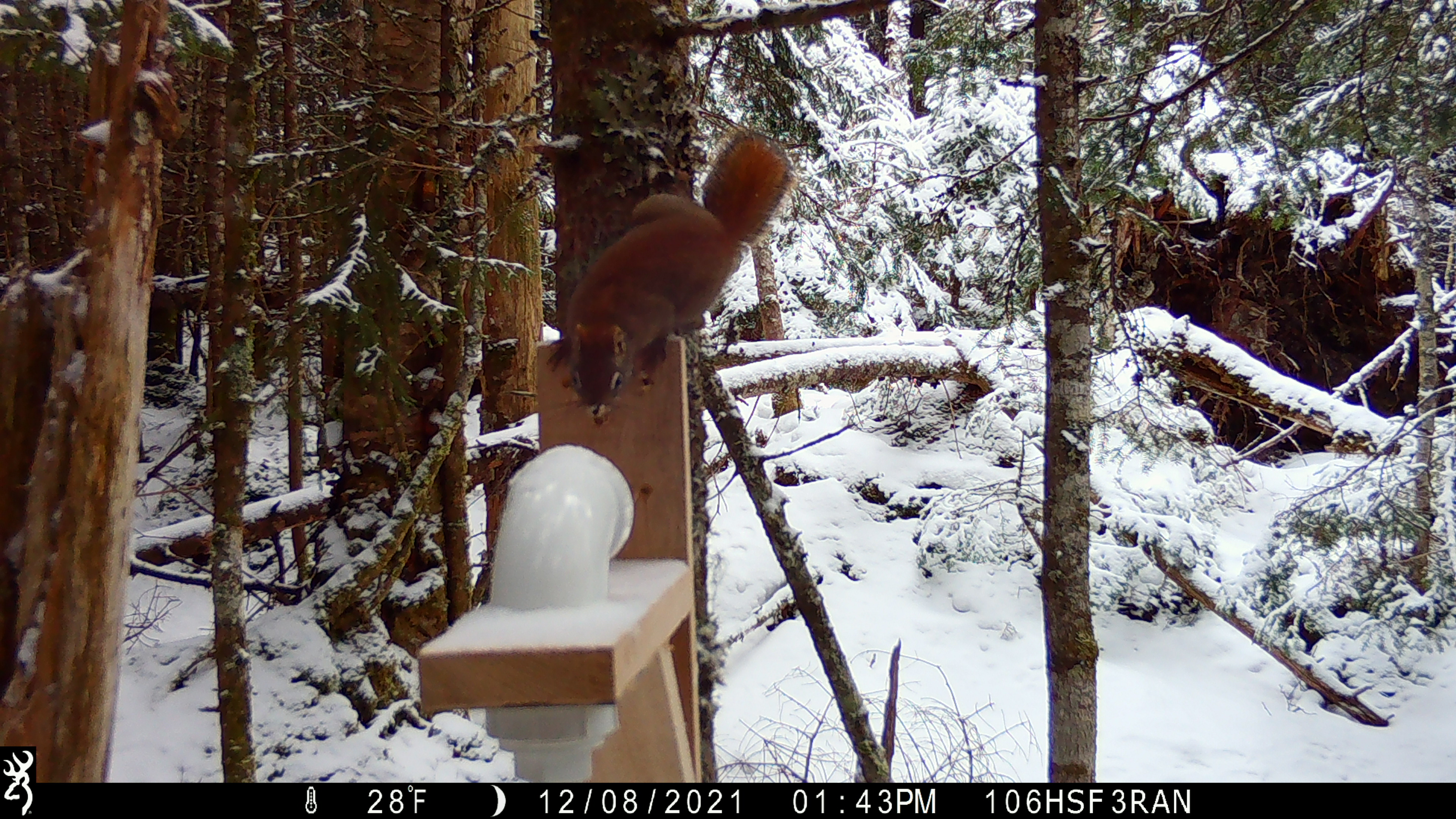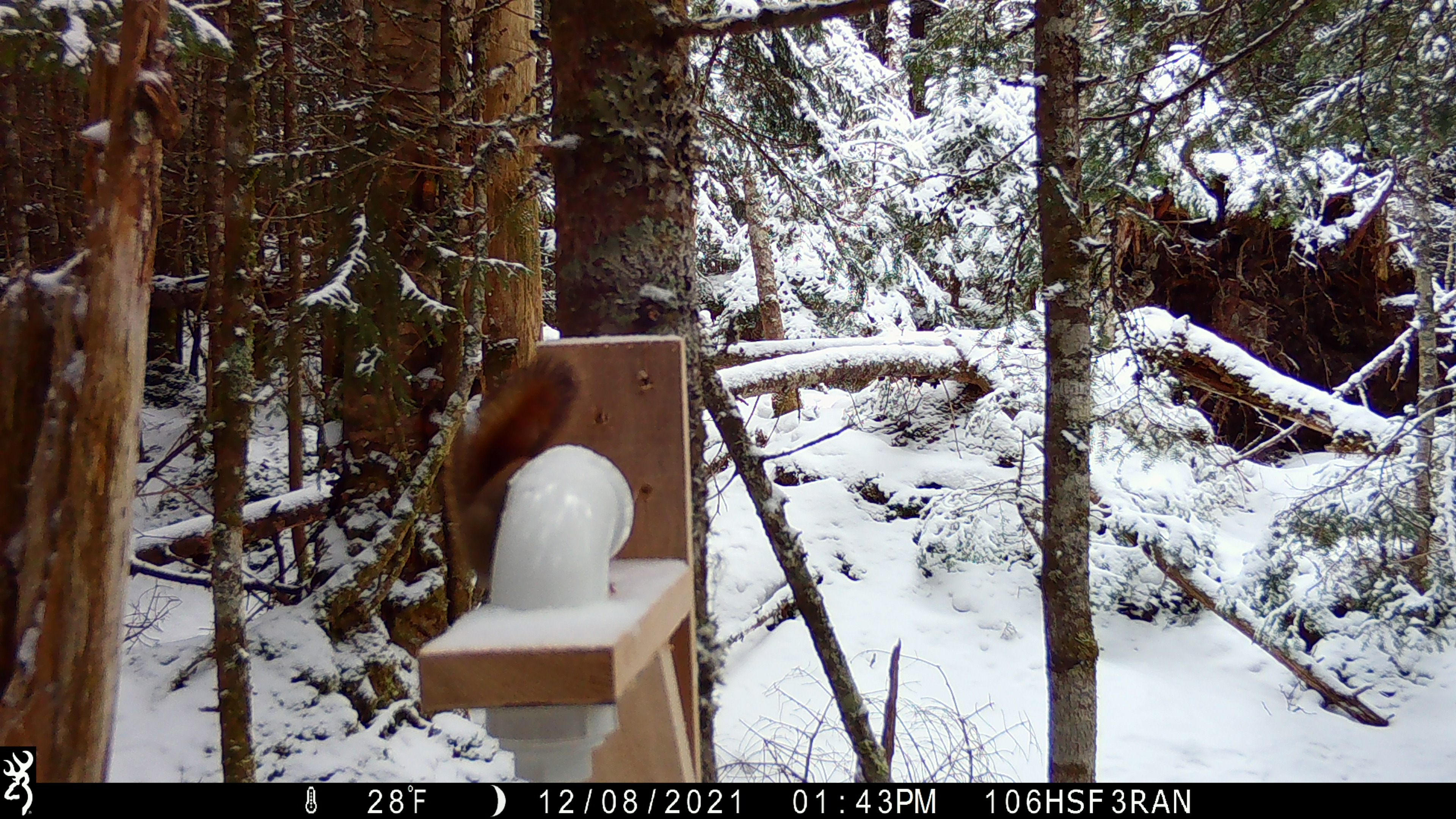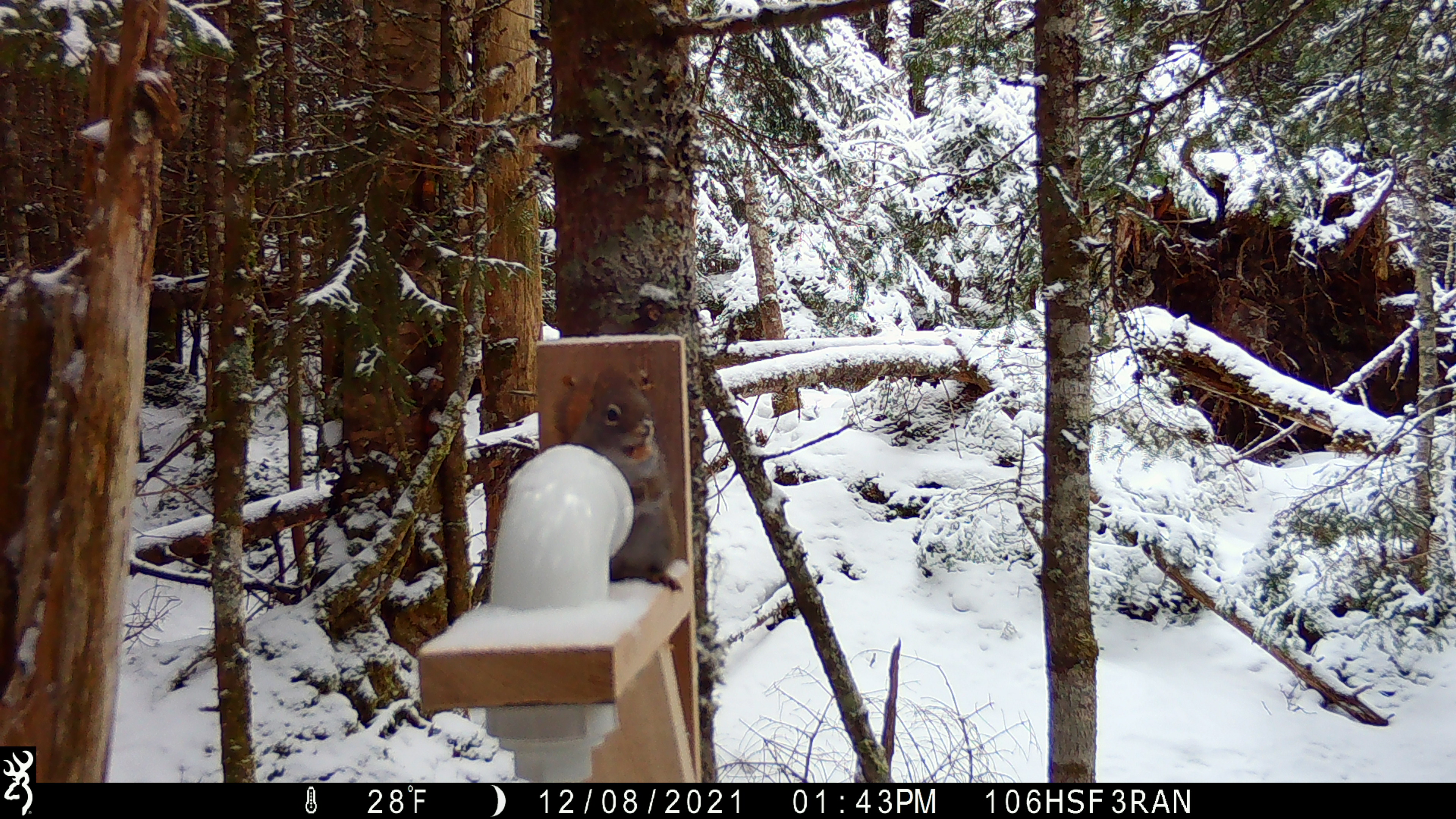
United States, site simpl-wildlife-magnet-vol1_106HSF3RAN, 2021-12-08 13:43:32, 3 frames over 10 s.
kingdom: Animalia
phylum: Chordata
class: Mammalia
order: Rodentia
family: Sciuridae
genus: Tamiasciurus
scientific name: Tamiasciurus hudsonicus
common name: red squirrel